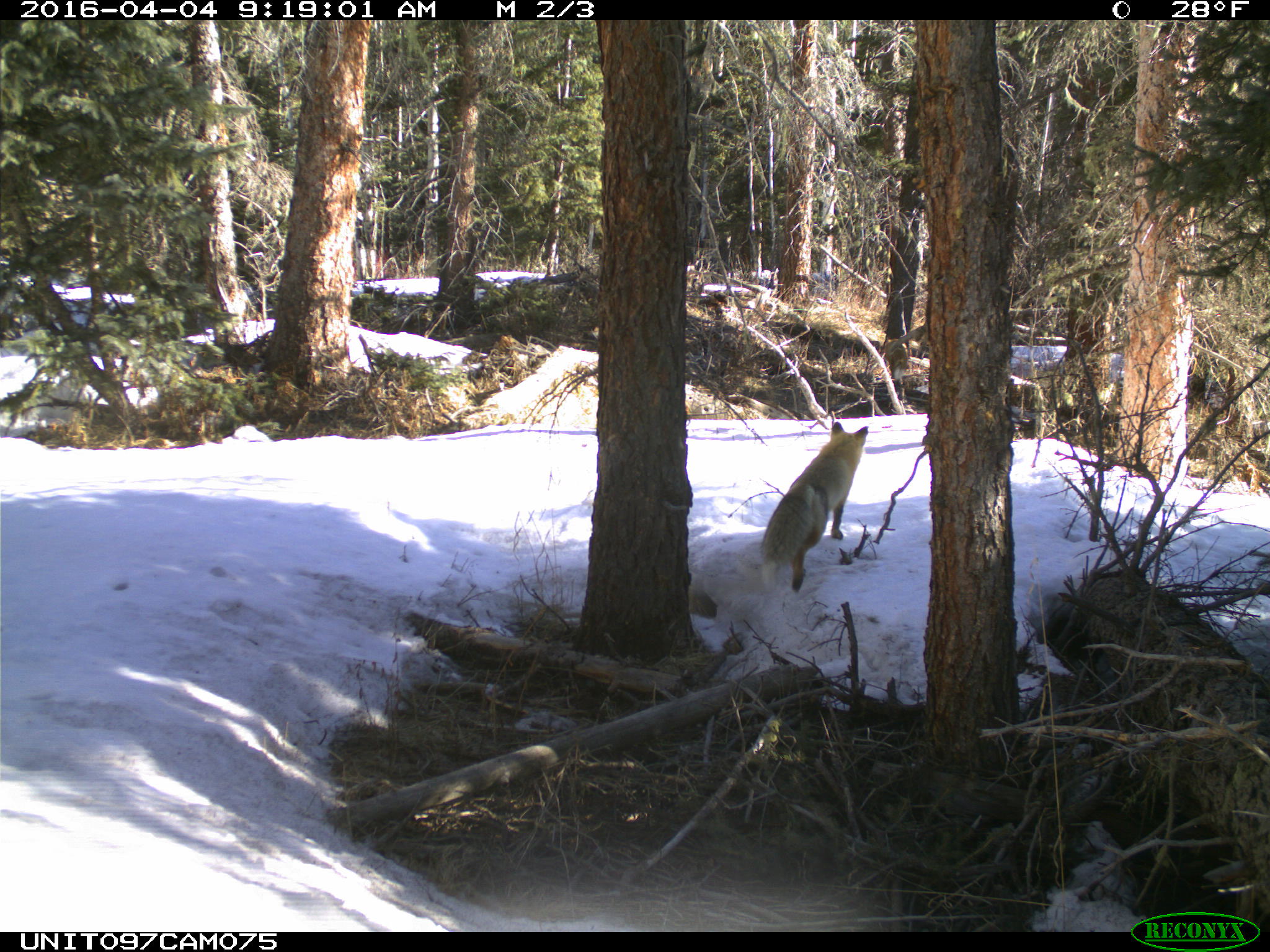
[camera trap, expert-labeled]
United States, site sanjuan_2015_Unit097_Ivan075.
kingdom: Animalia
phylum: Chordata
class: Mammalia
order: Carnivora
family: Canidae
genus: Vulpes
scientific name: Vulpes vulpes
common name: red fox